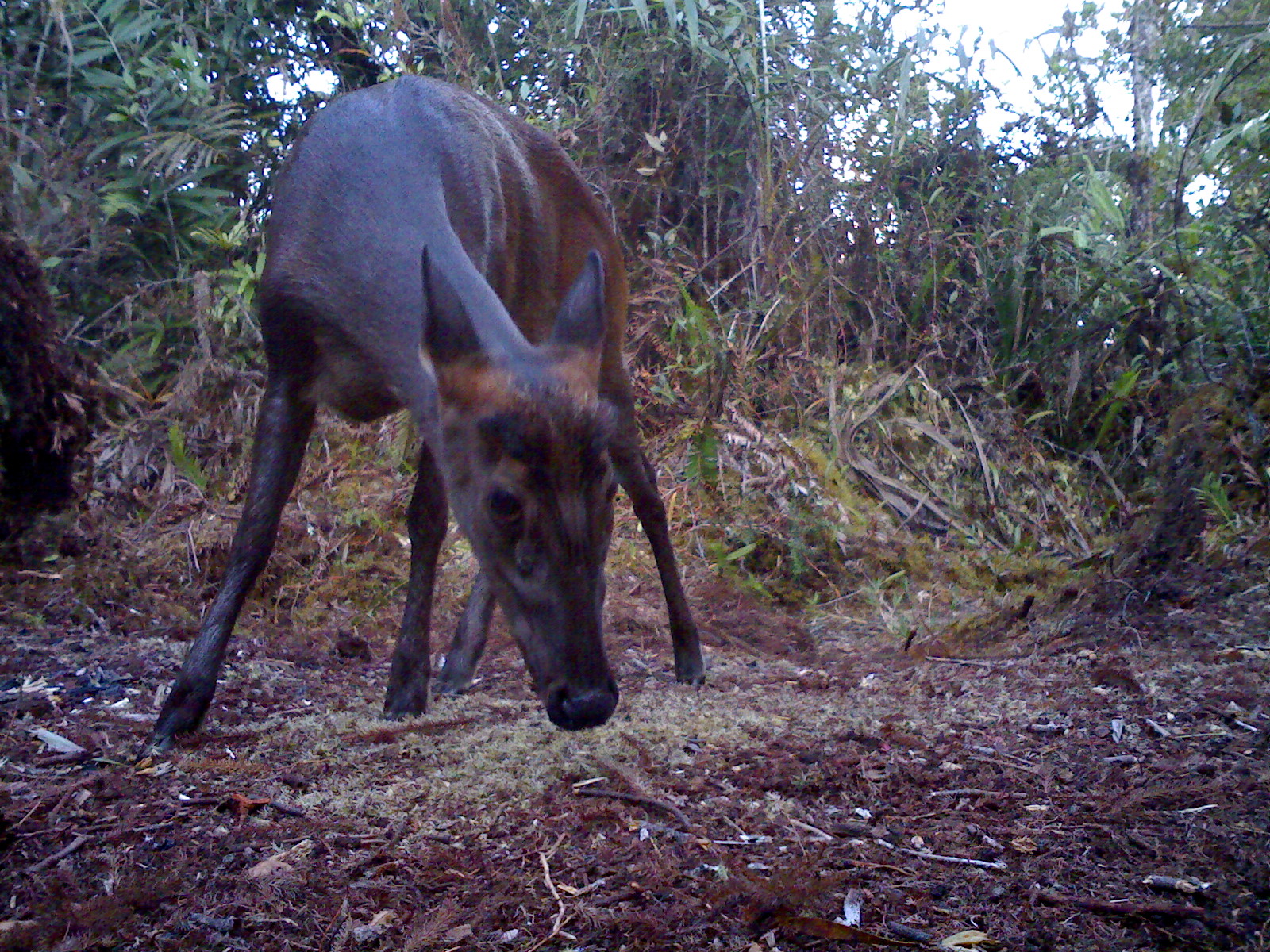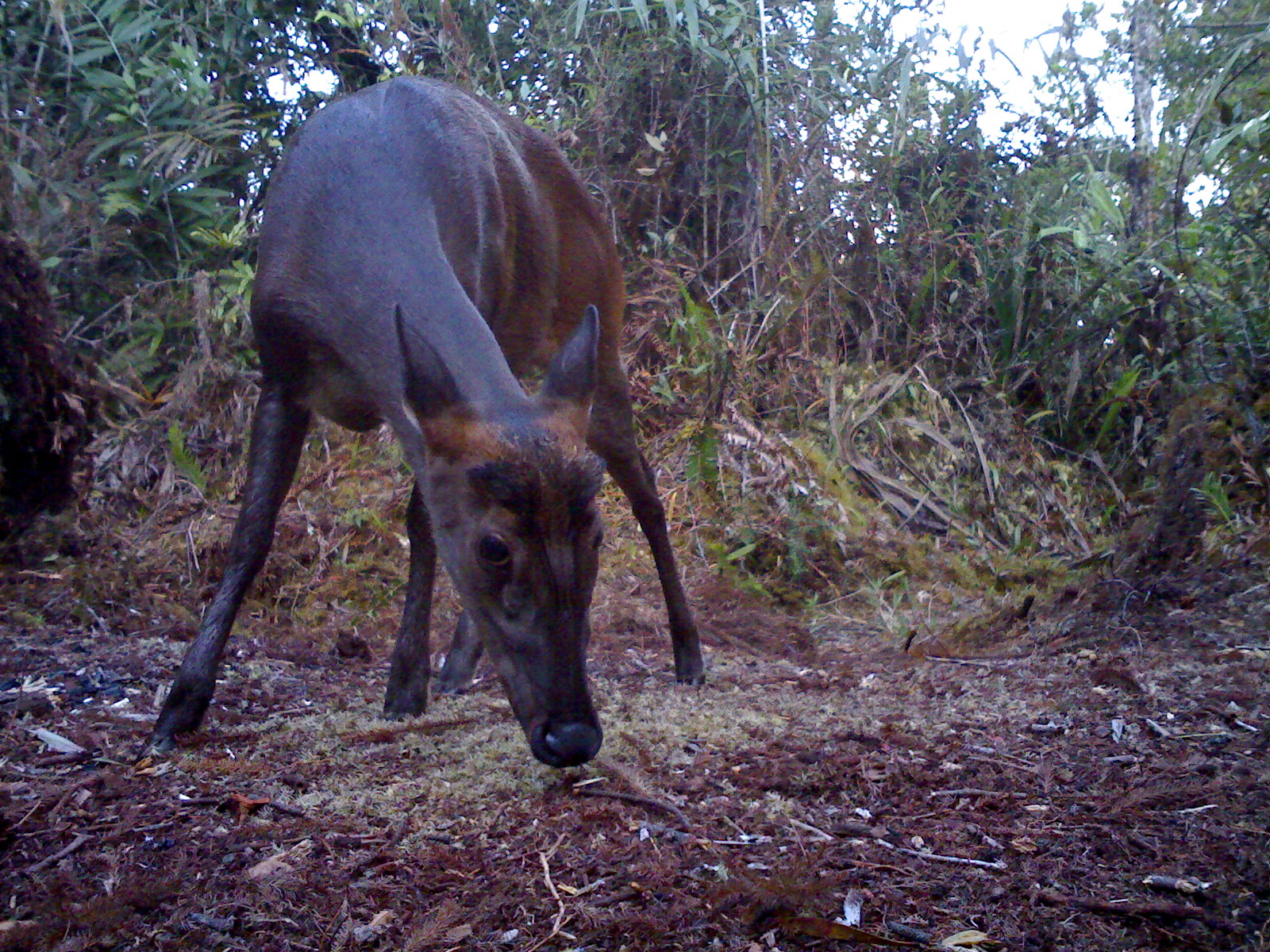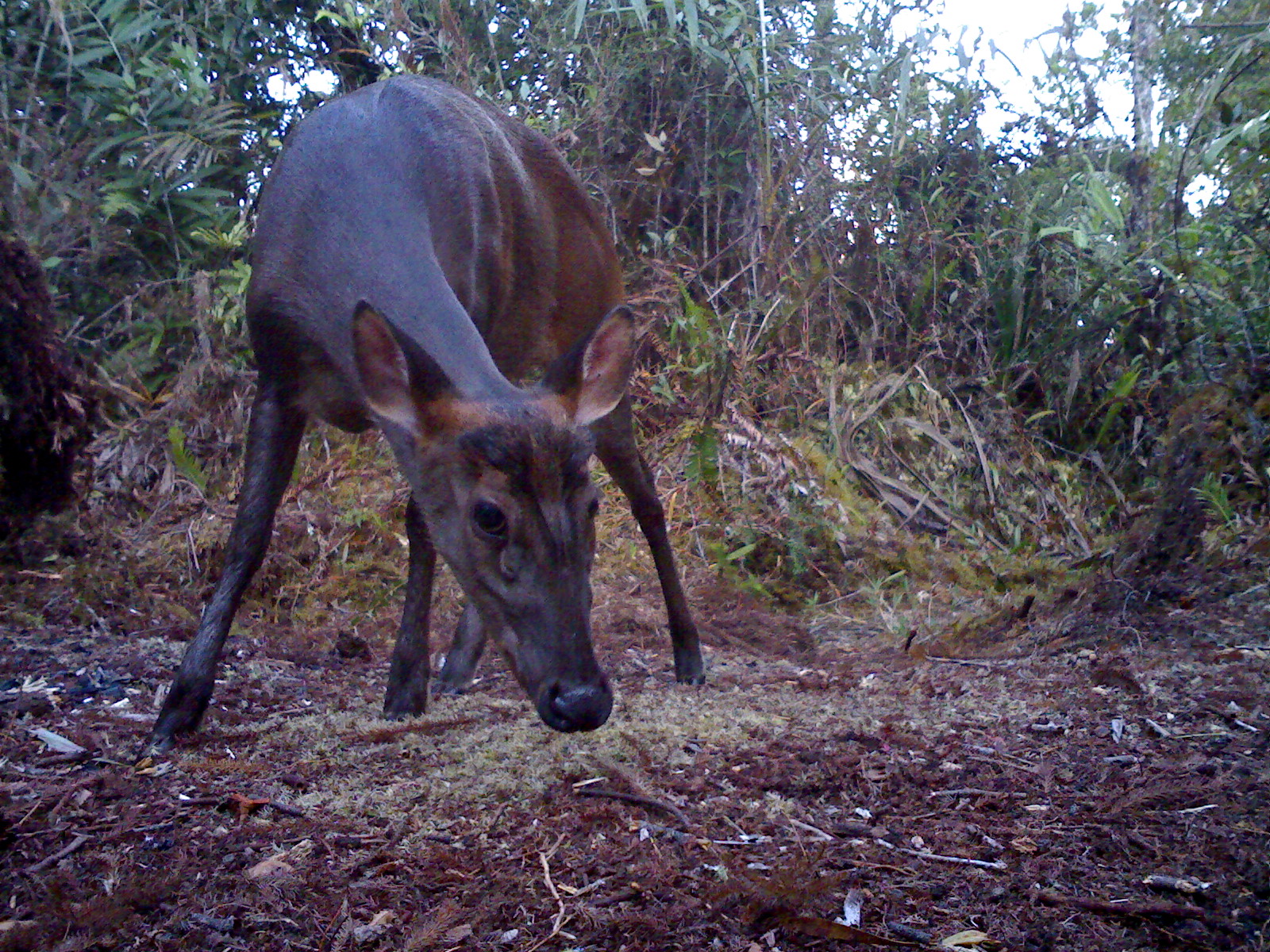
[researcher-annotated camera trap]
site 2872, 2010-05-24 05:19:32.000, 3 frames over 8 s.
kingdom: Animalia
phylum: Chordata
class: Mammalia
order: Artiodactyla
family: Cervidae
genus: Muntiacus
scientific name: Muntiacus muntjak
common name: southern red muntjac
Muntiacus muntjak (southern red muntjac), count 1, sex female.